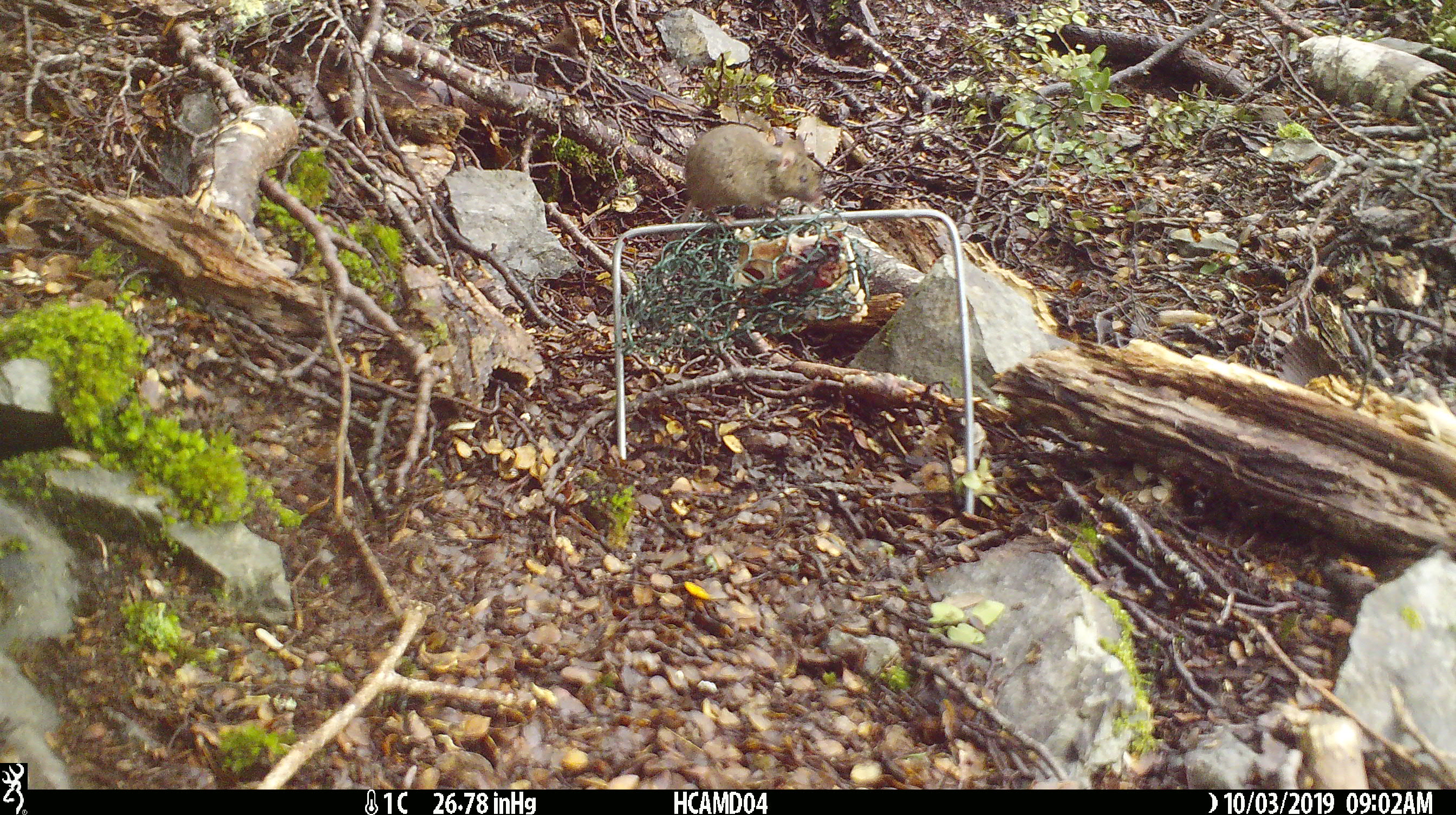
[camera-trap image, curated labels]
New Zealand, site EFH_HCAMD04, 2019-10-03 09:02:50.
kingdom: Animalia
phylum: Chordata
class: Mammalia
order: Rodentia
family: Muridae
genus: Mus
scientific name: Mus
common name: mouse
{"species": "mouse (Mus)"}